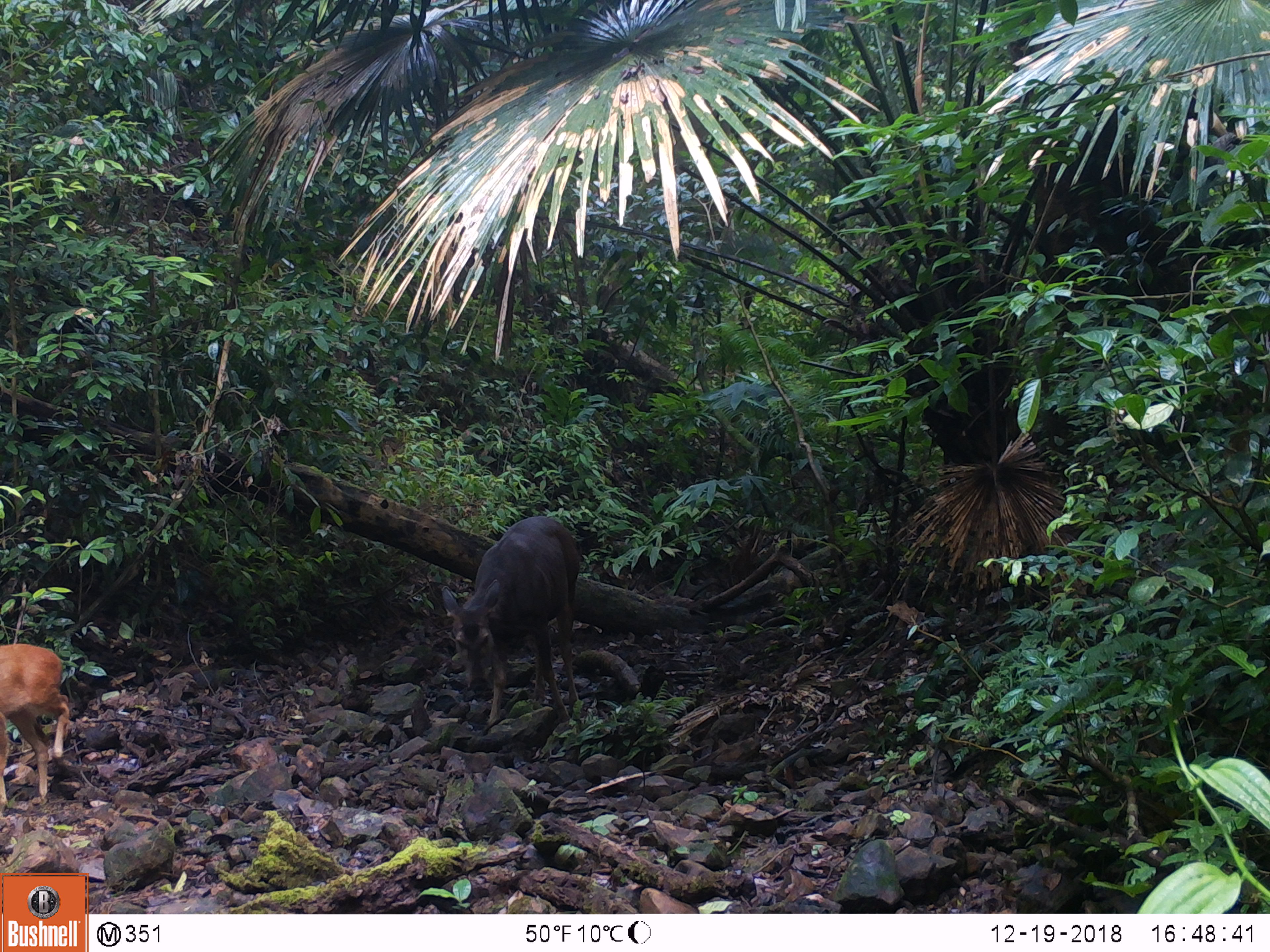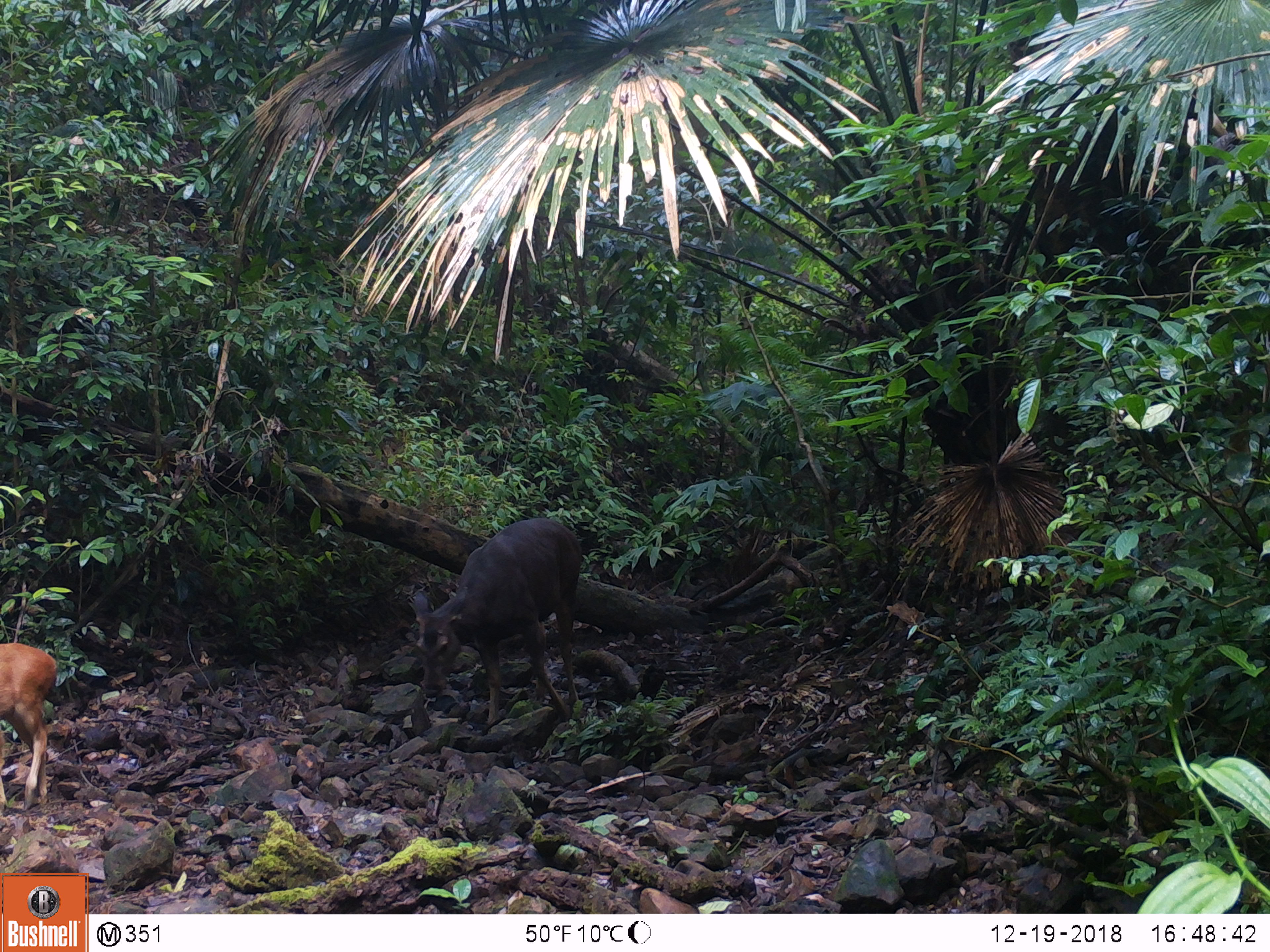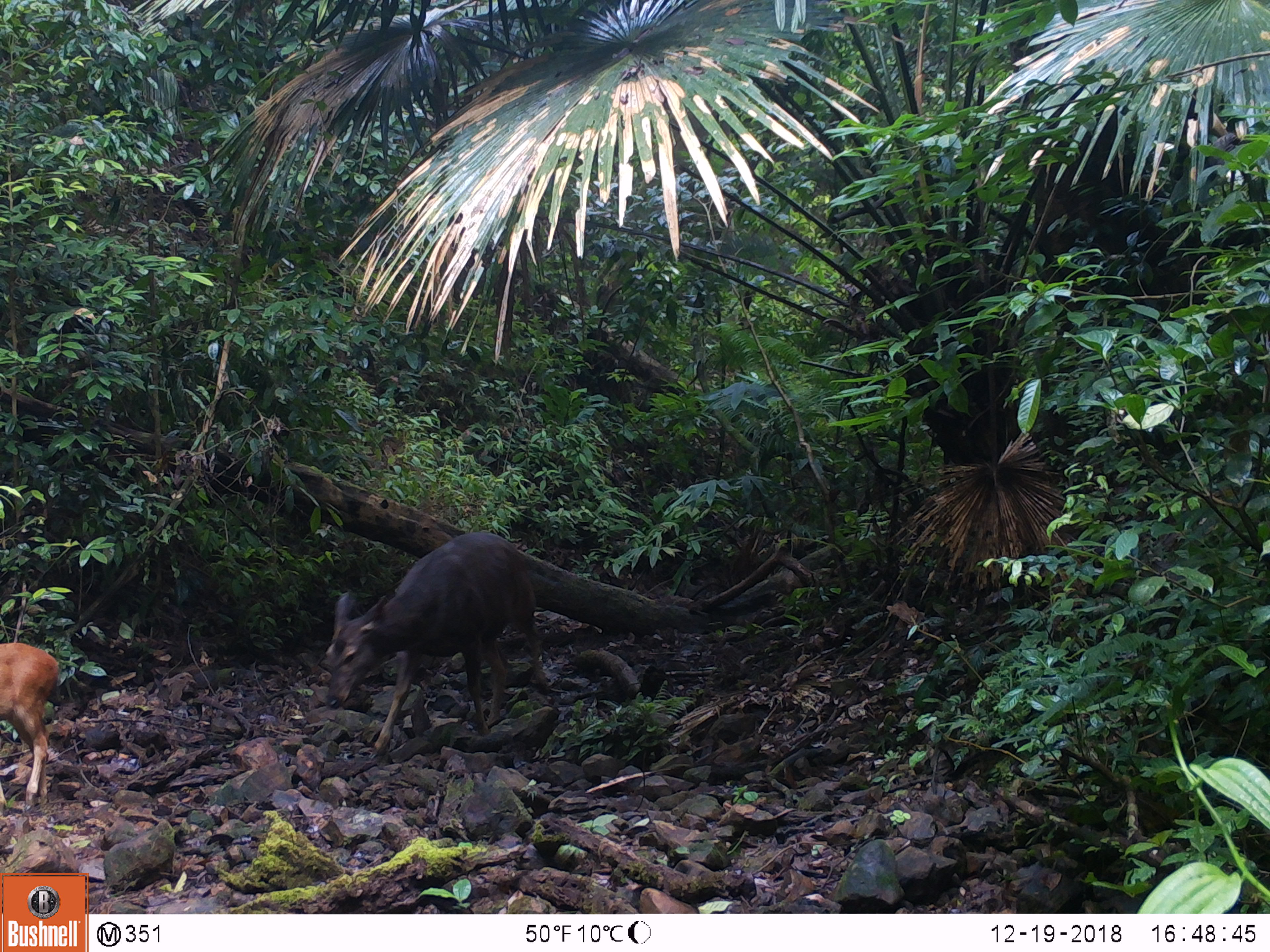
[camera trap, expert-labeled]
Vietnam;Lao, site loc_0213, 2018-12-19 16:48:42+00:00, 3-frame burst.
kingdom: Animalia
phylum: Chordata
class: Mammalia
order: Artiodactyla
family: Cervidae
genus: Rusa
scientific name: Rusa unicolor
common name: sambar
Sambar (Rusa unicolor). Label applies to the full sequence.